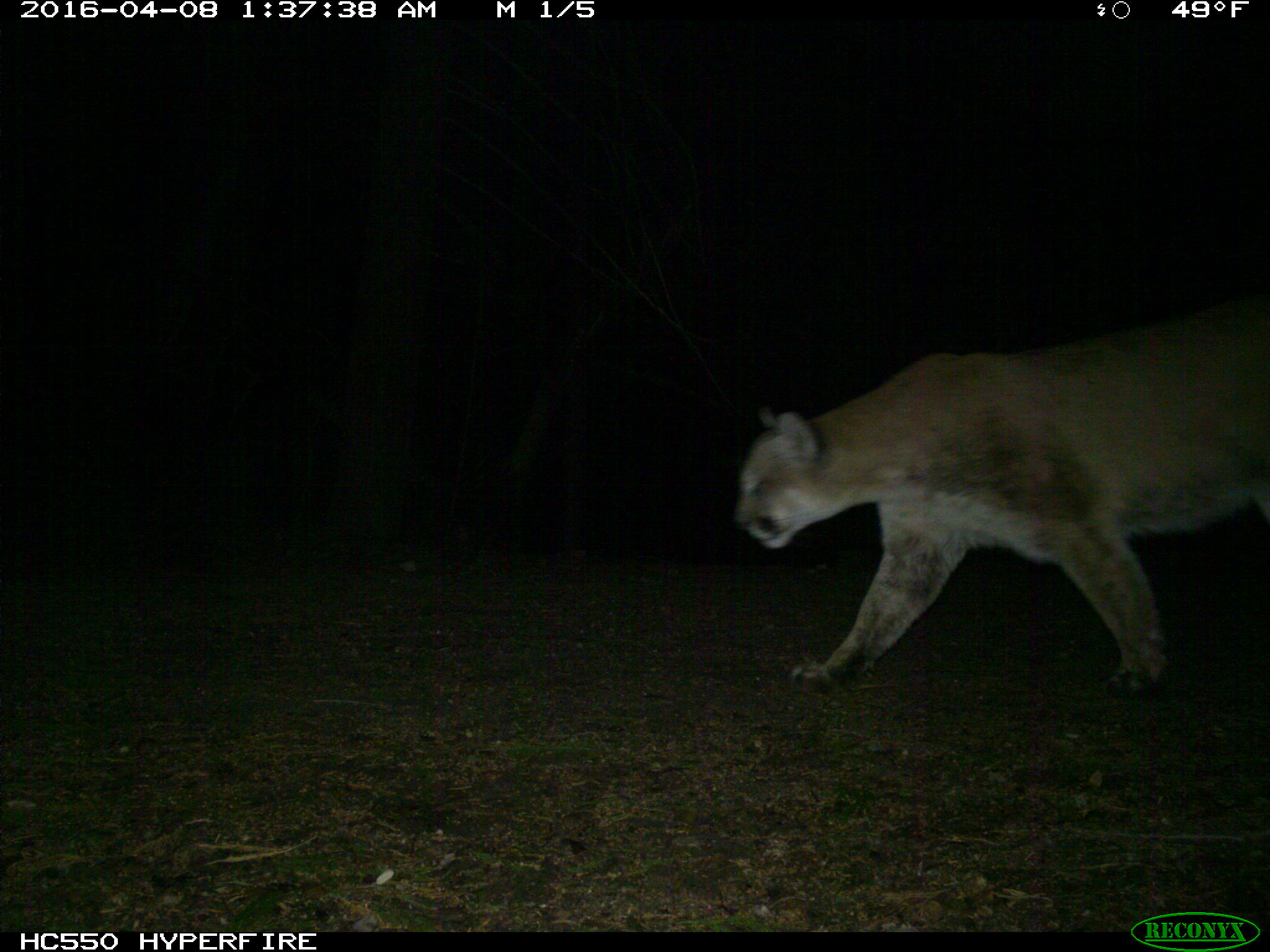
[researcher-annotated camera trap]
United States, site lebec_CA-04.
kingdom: Animalia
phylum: Chordata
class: Mammalia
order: Carnivora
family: Felidae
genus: Puma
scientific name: Puma concolor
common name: mountain lion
Puma concolor (mountain lion).